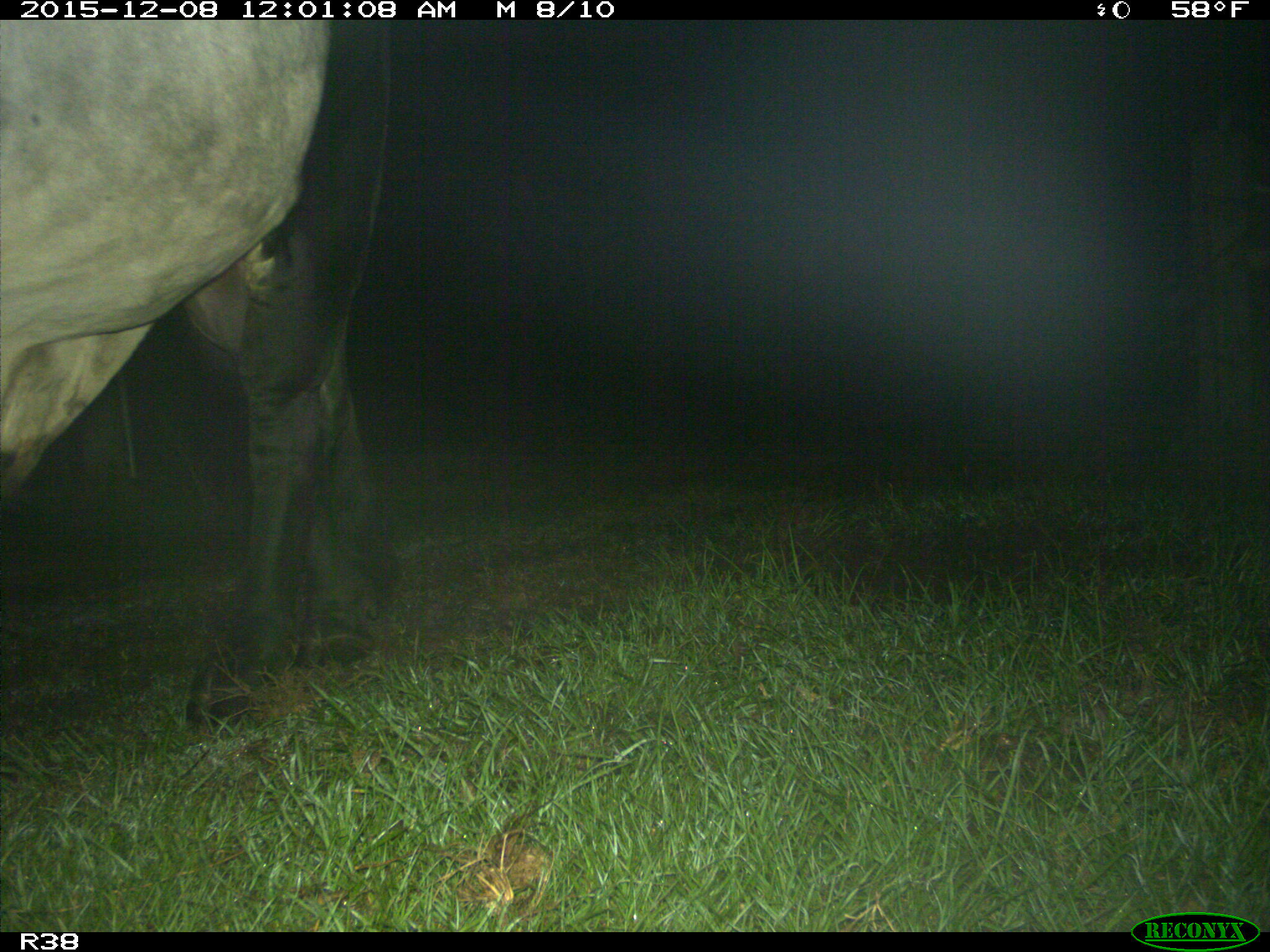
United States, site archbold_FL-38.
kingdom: Animalia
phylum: Chordata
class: Mammalia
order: Artiodactyla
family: Bovidae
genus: Bos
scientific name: Bos taurus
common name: domestic cow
Bos taurus (domestic cow).